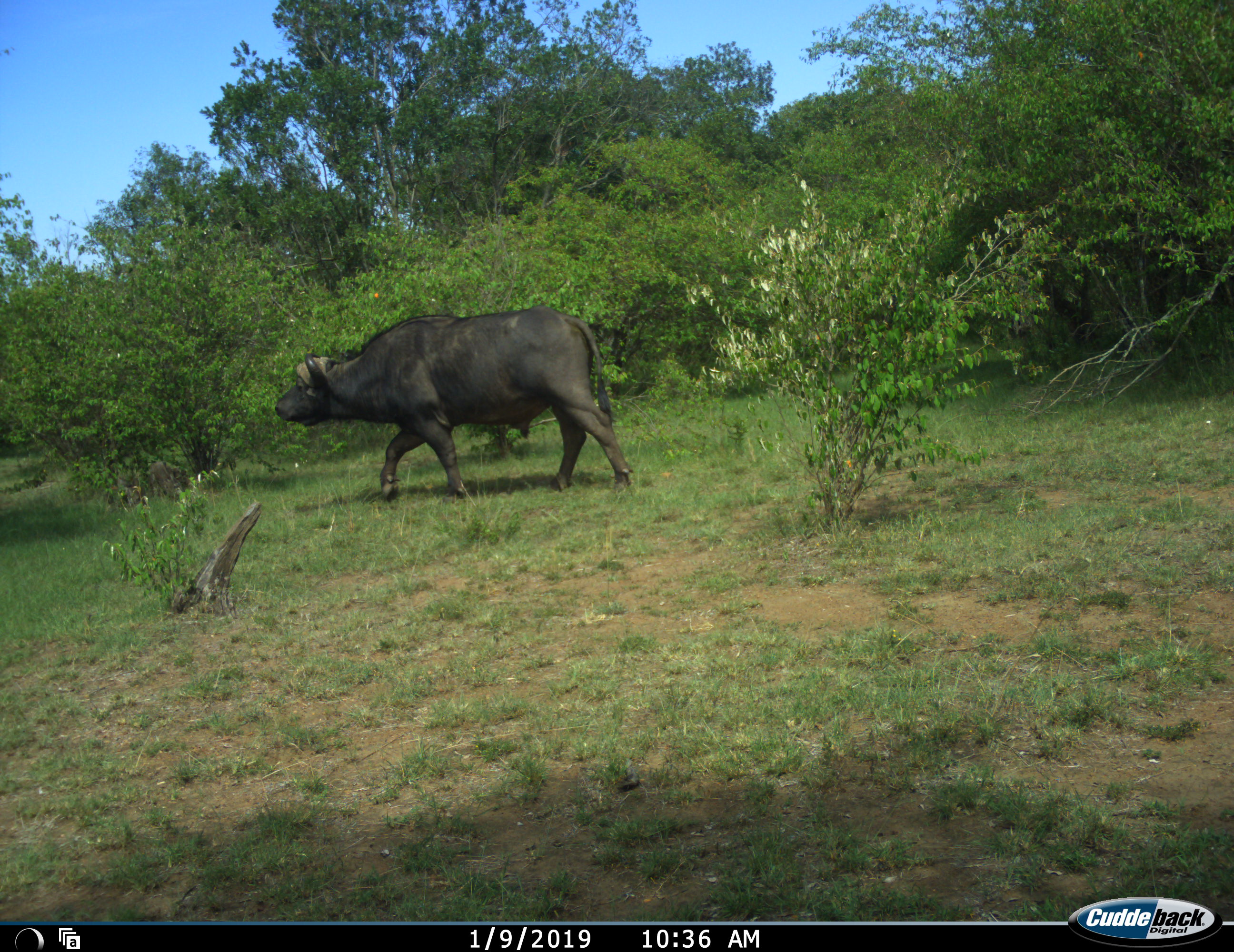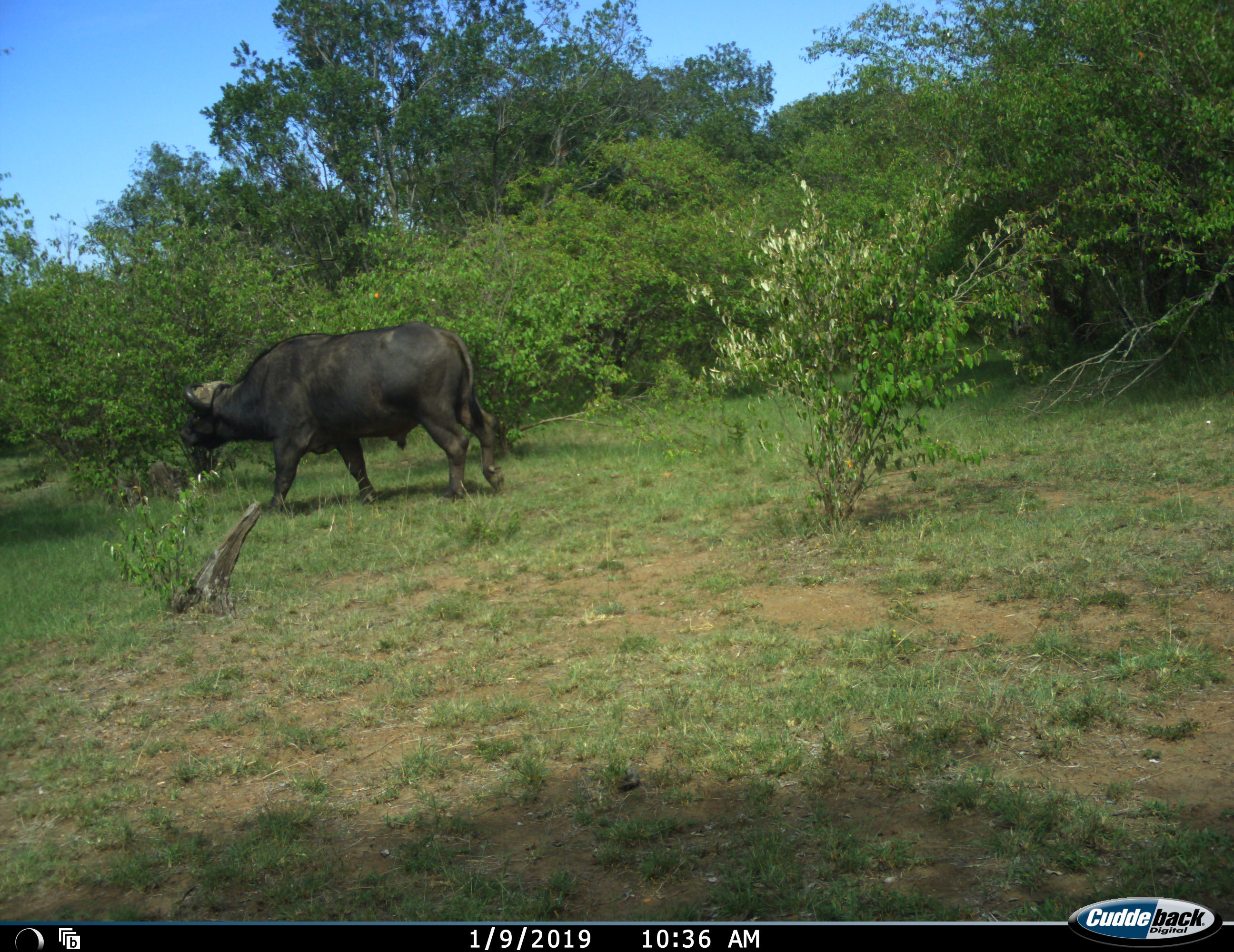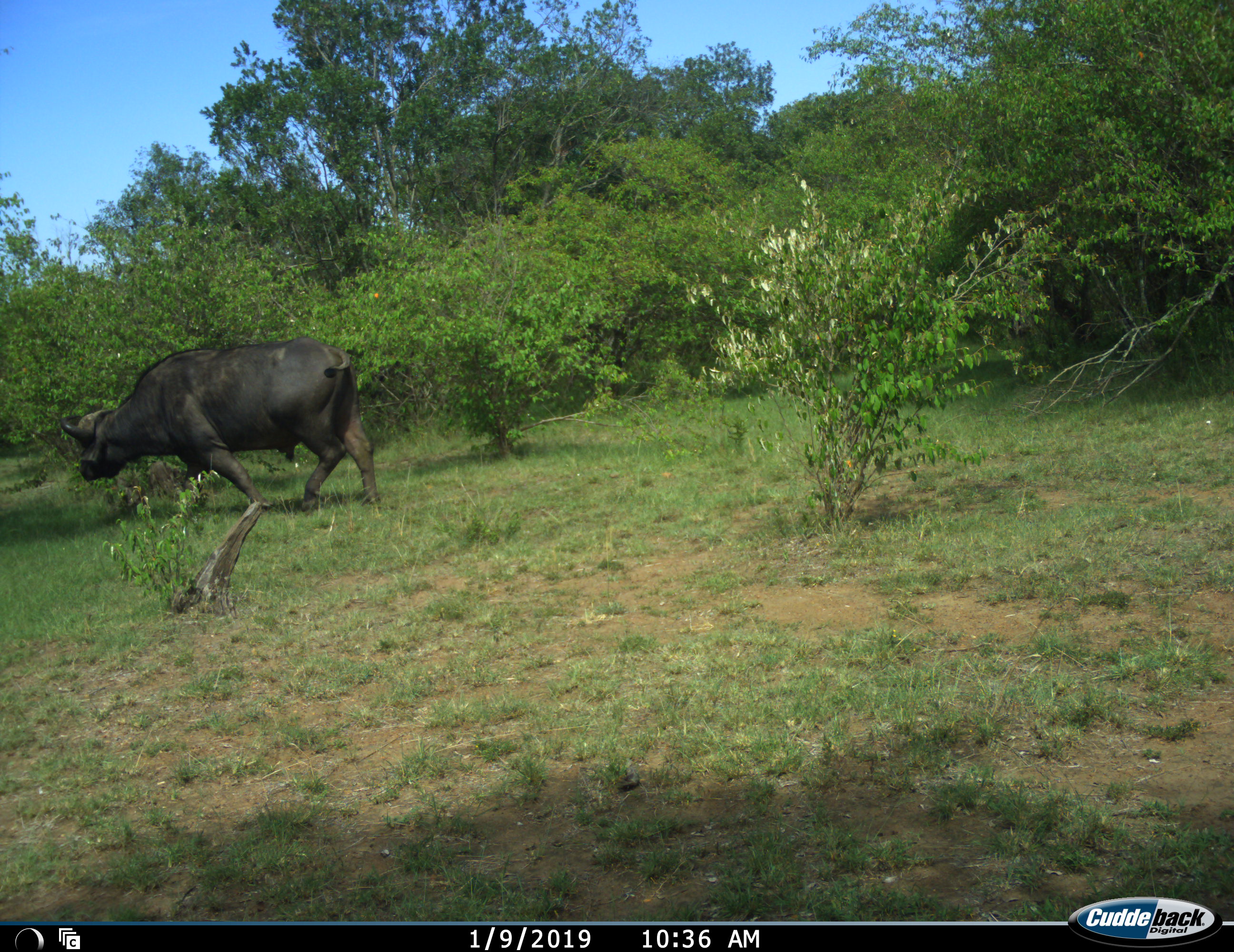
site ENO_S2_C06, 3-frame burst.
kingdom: Animalia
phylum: Chordata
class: Mammalia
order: Artiodactyla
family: Bovidae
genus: Syncerus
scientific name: Syncerus caffer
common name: african buffalo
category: buffalo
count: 1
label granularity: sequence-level